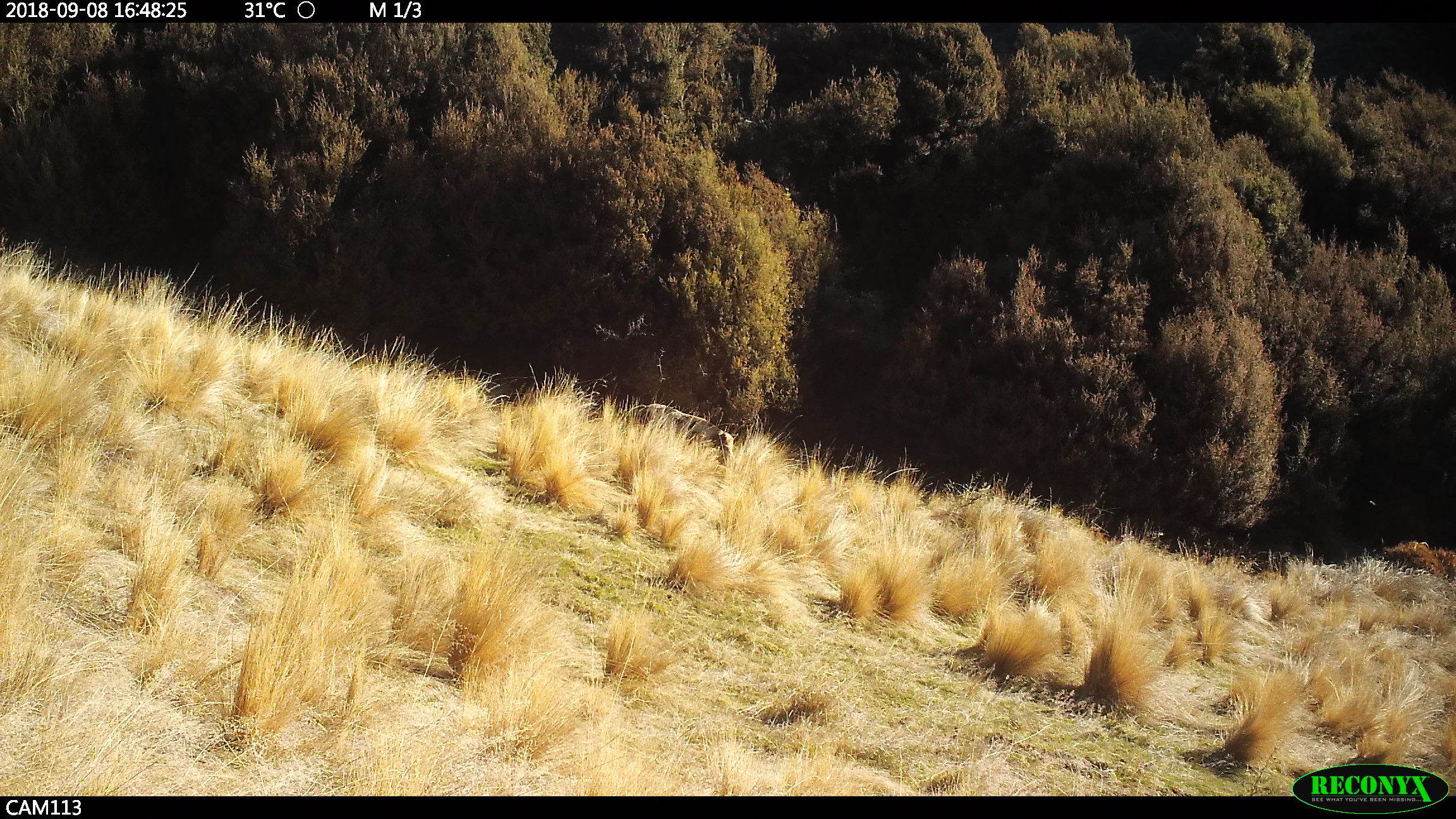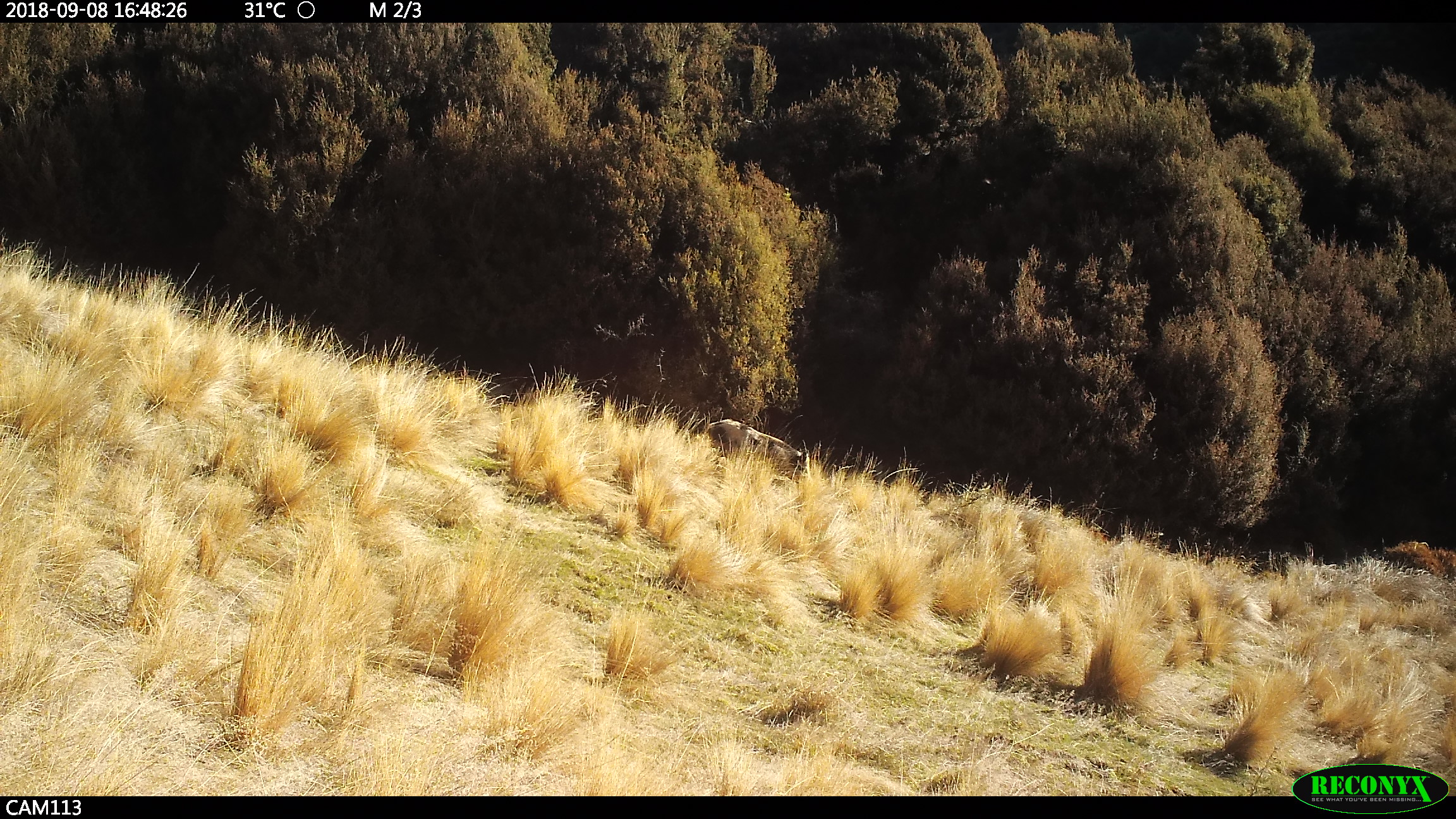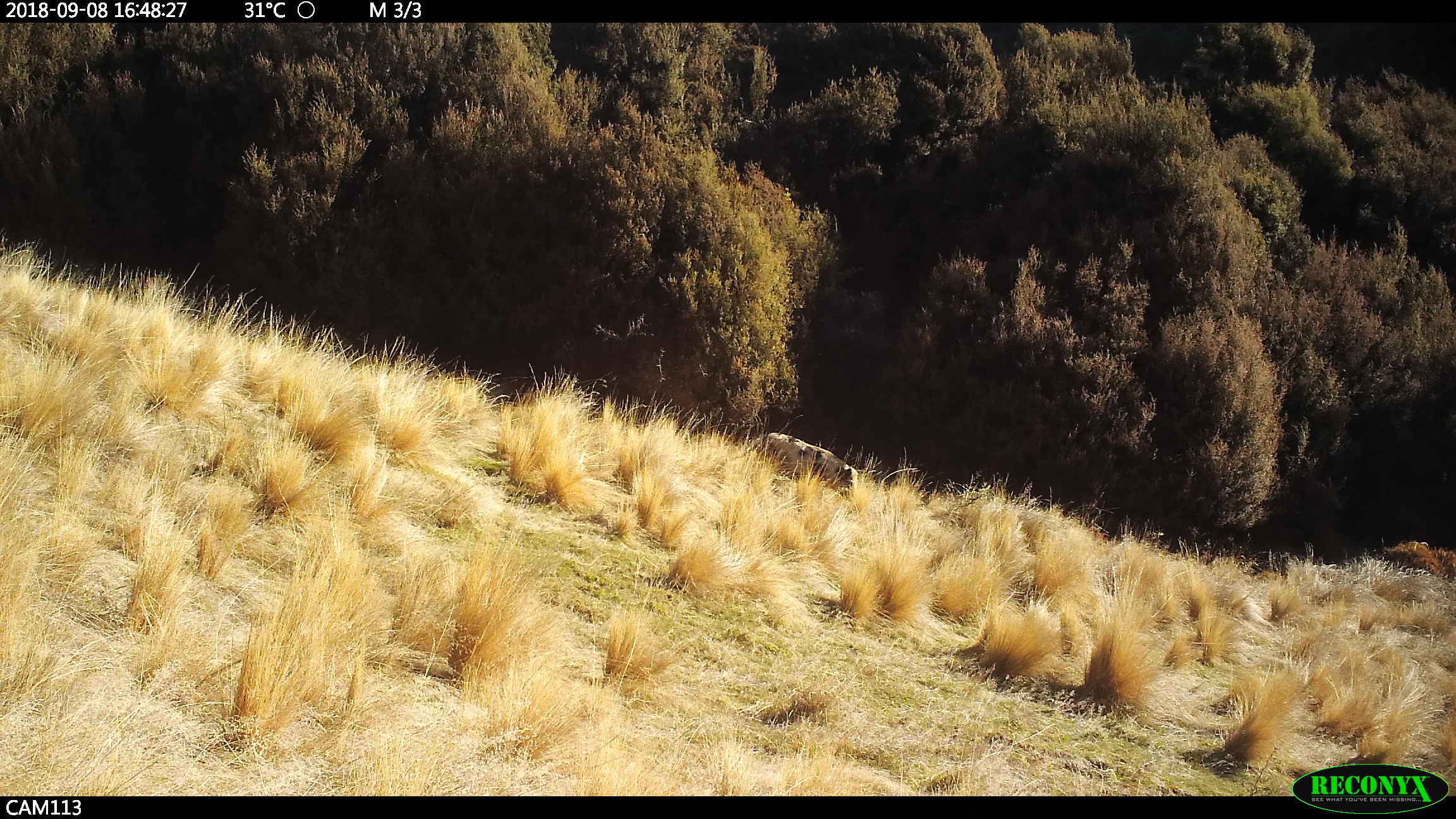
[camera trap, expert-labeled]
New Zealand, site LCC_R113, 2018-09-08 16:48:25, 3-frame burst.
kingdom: Animalia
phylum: Chordata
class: Mammalia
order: Artiodactyla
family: Suidae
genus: Sus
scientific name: Sus scrofa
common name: pig